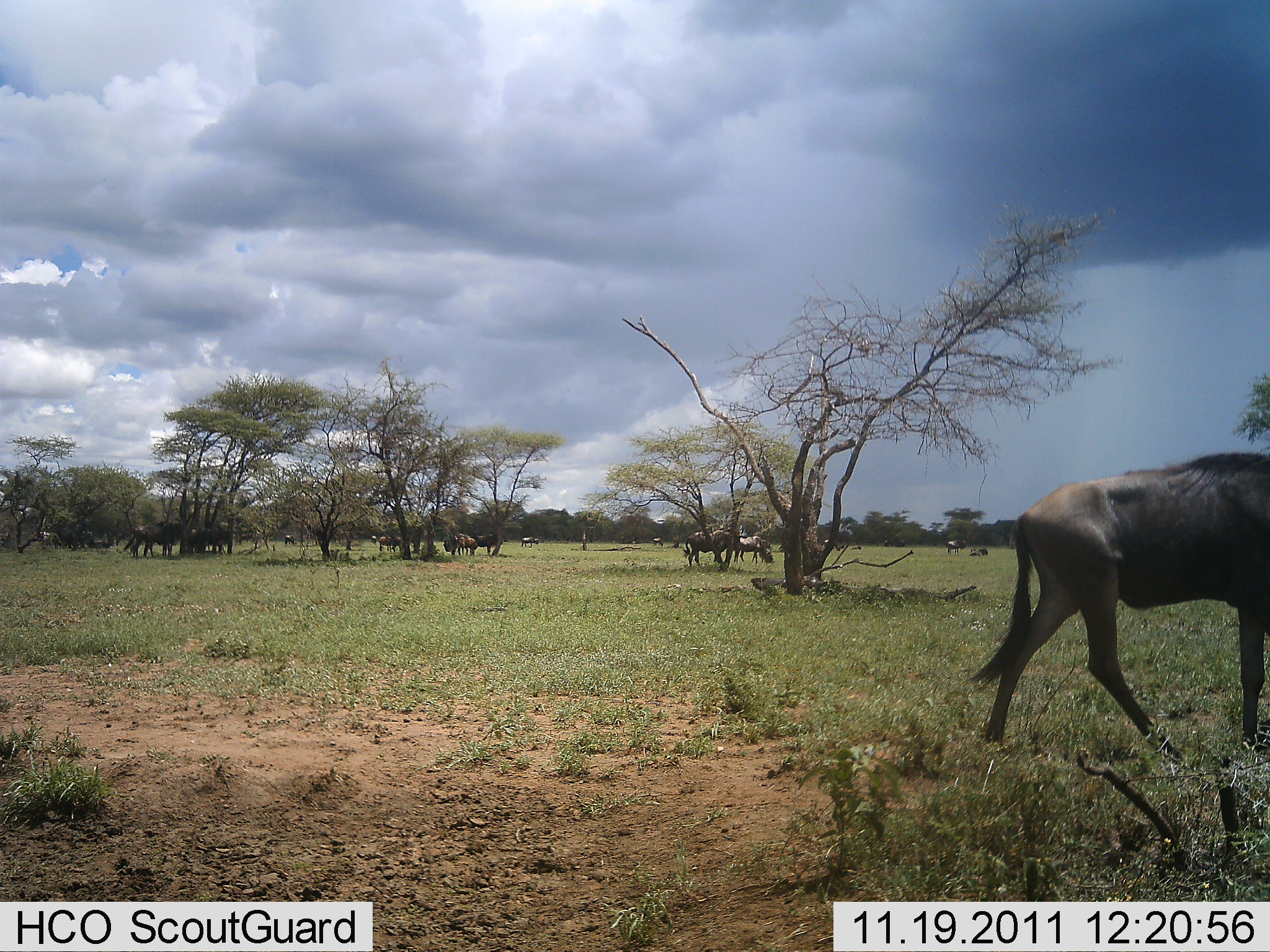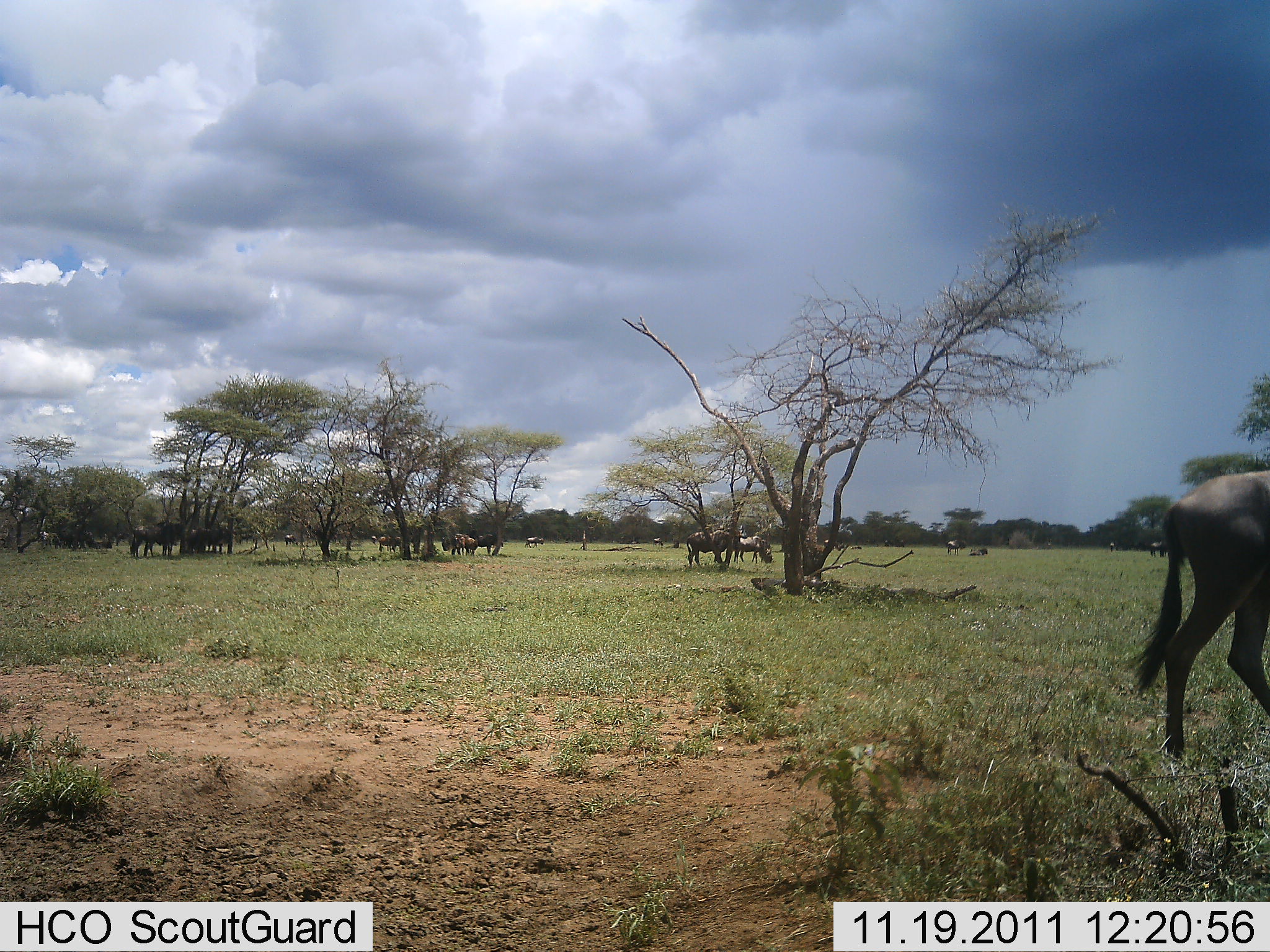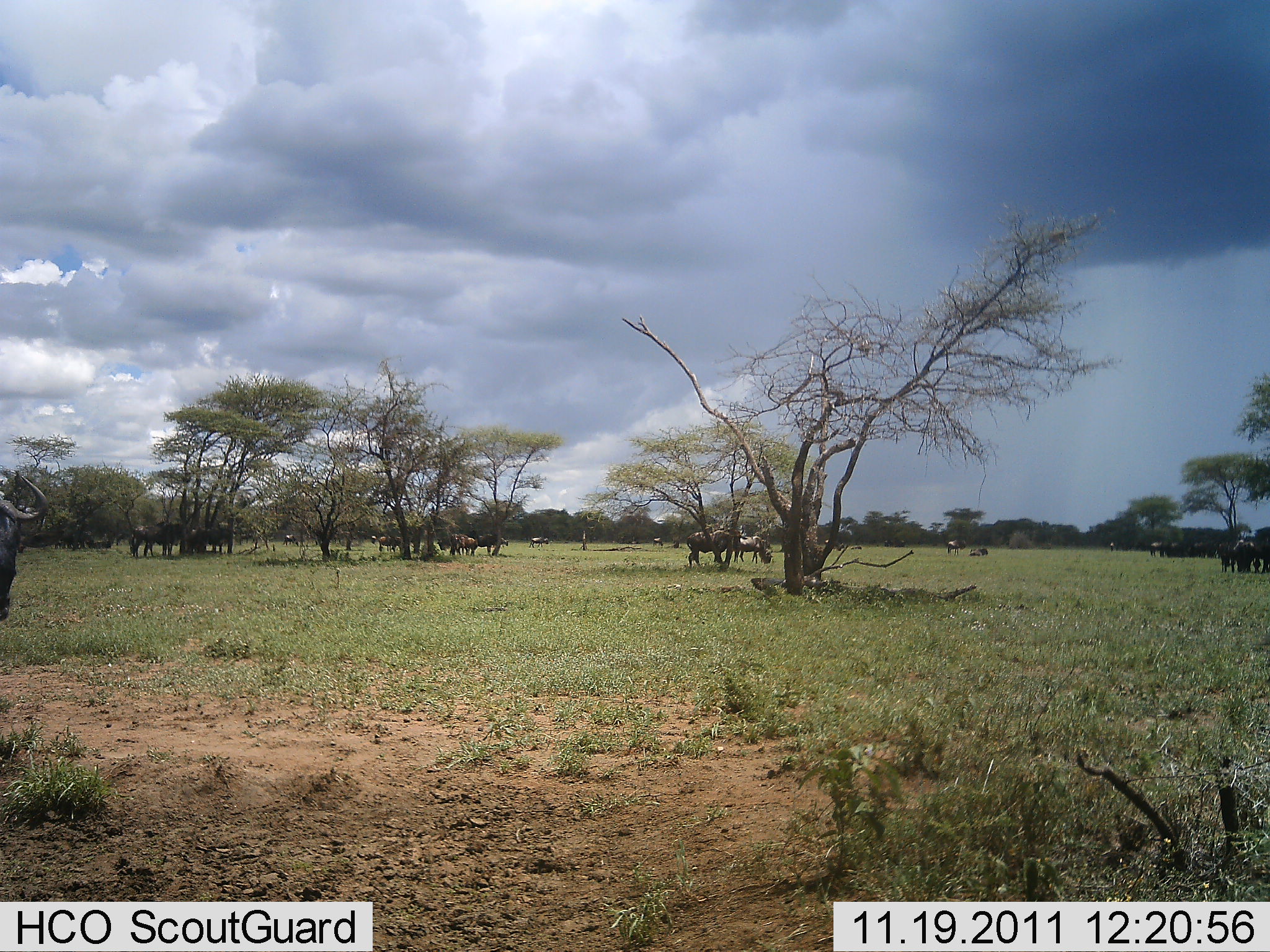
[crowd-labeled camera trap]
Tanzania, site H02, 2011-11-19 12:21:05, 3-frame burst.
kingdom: Animalia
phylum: Chordata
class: Mammalia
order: Artiodactyla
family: Bovidae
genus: Connochaetes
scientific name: Connochaetes taurinus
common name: blue wildebeest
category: wildebeest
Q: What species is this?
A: Wildebeest (blue wildebeest) (Connochaetes taurinus).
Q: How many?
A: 11-50.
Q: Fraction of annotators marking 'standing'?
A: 73%.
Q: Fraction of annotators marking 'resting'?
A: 9%.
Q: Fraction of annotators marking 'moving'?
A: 73%.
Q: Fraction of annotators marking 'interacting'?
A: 9%.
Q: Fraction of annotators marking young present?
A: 0%.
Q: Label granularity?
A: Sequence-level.